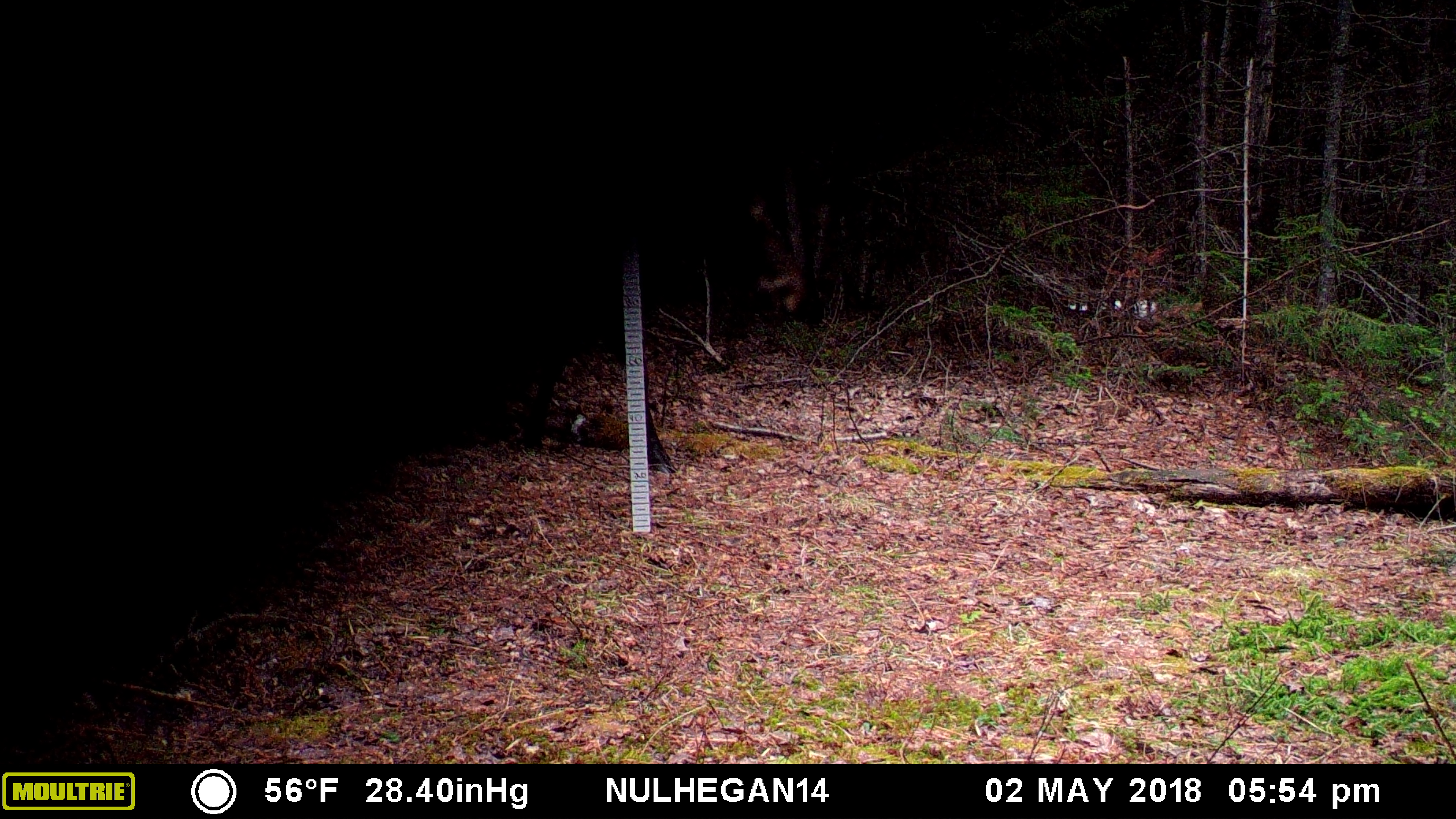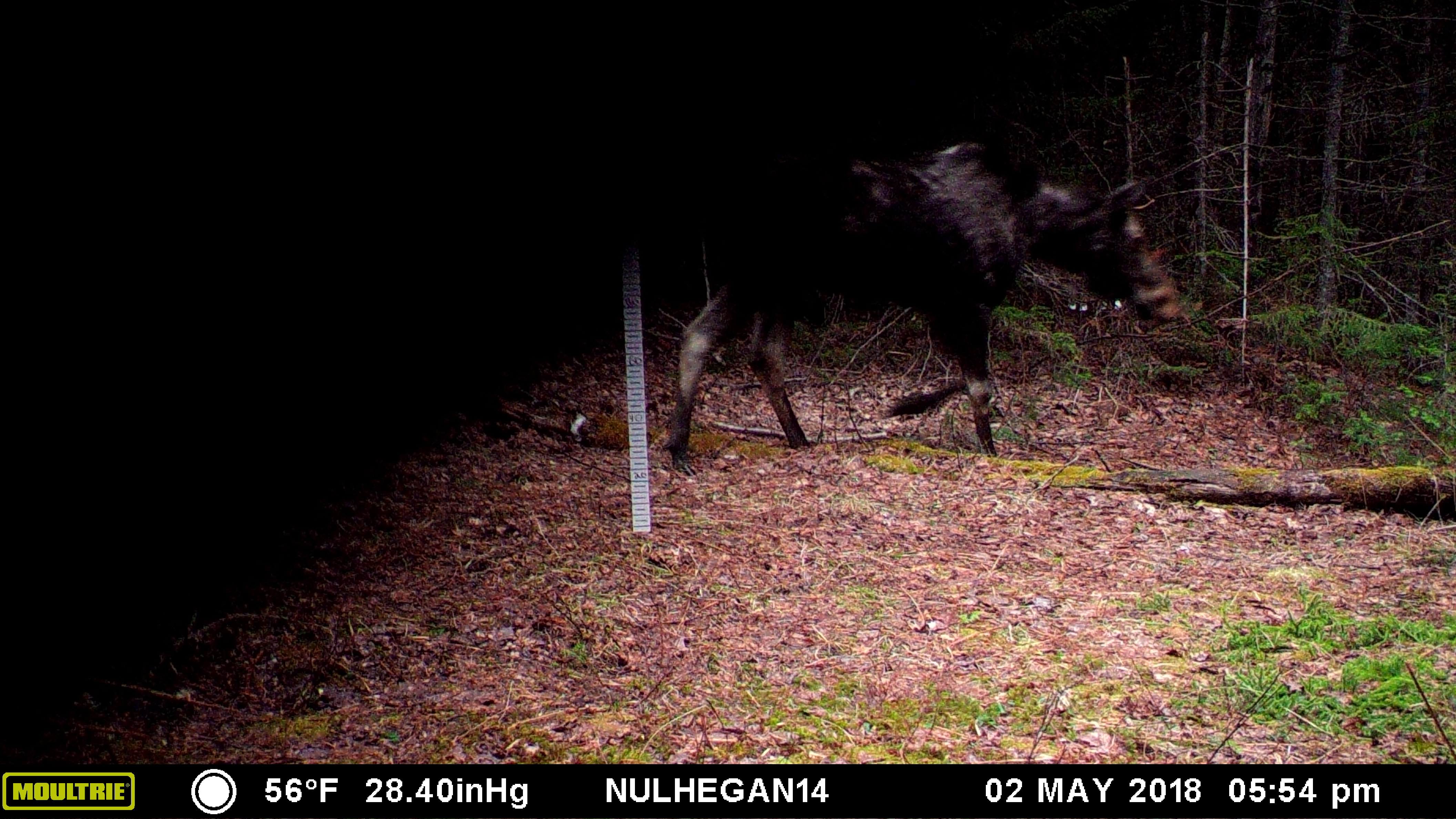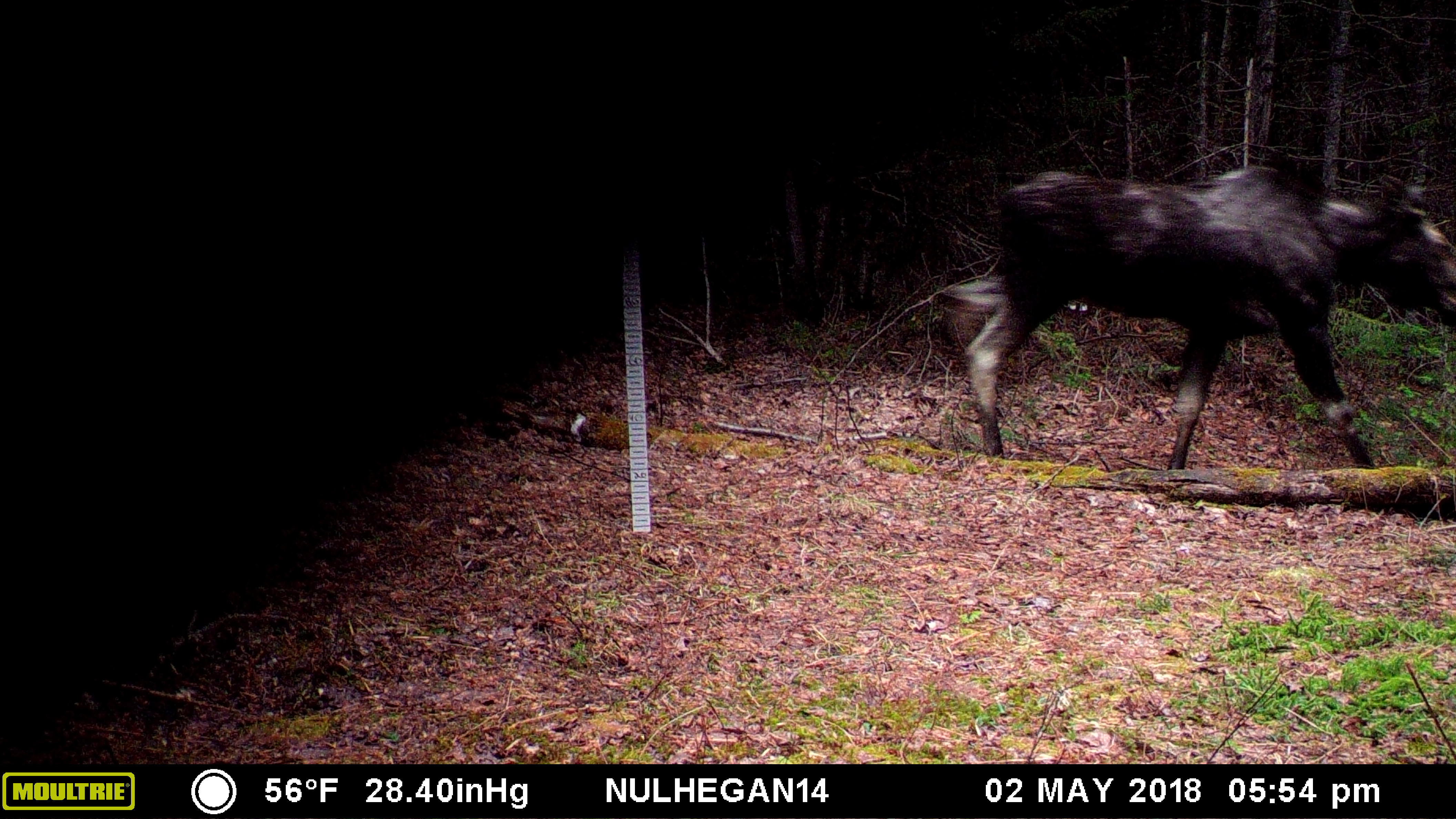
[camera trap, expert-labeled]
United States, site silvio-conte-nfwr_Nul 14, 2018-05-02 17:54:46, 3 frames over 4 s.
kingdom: Animalia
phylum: Chordata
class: Mammalia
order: Artiodactyla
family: Cervidae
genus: Alces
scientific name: Alces alces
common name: moose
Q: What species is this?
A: Moose (Alces alces).